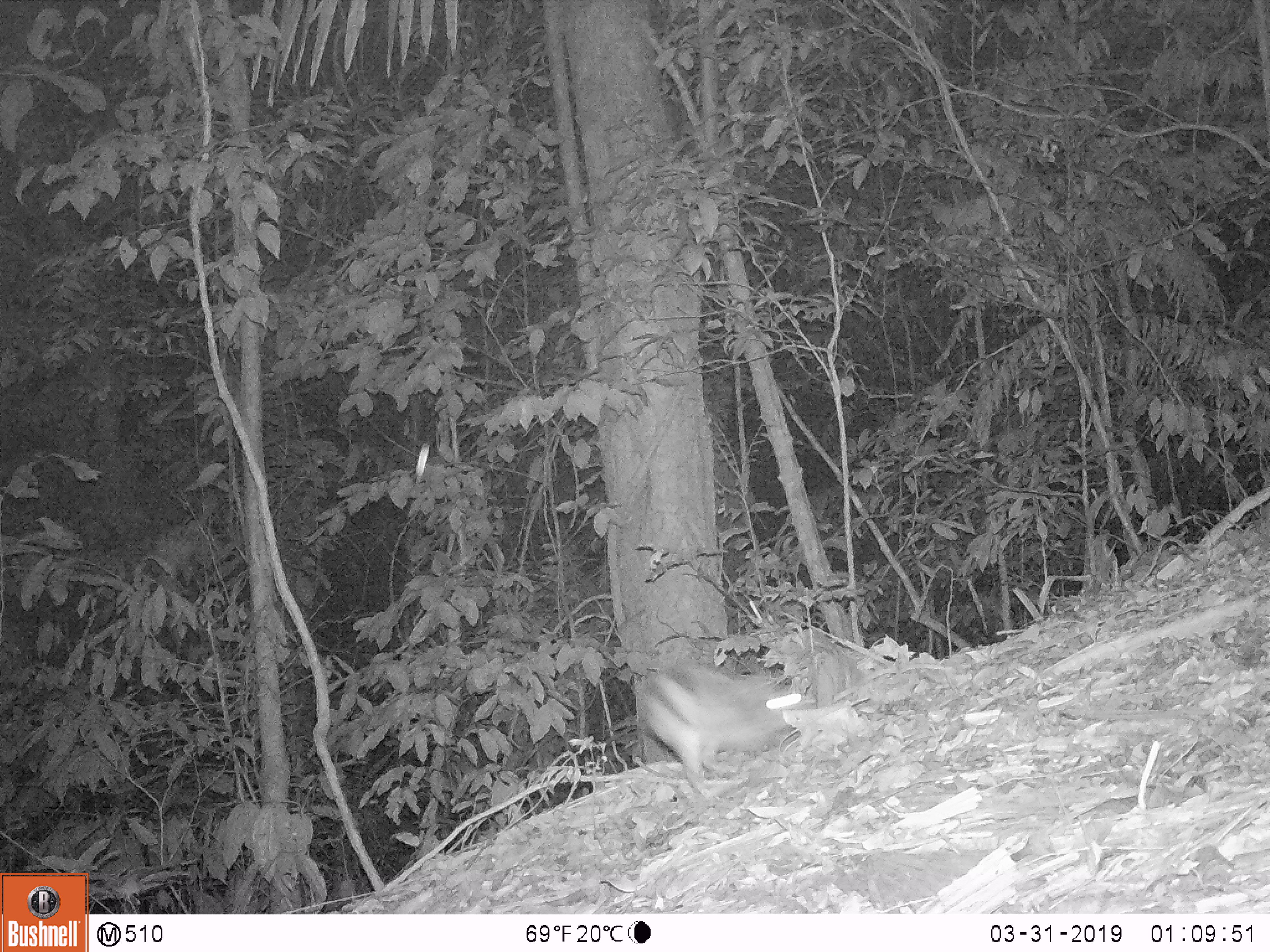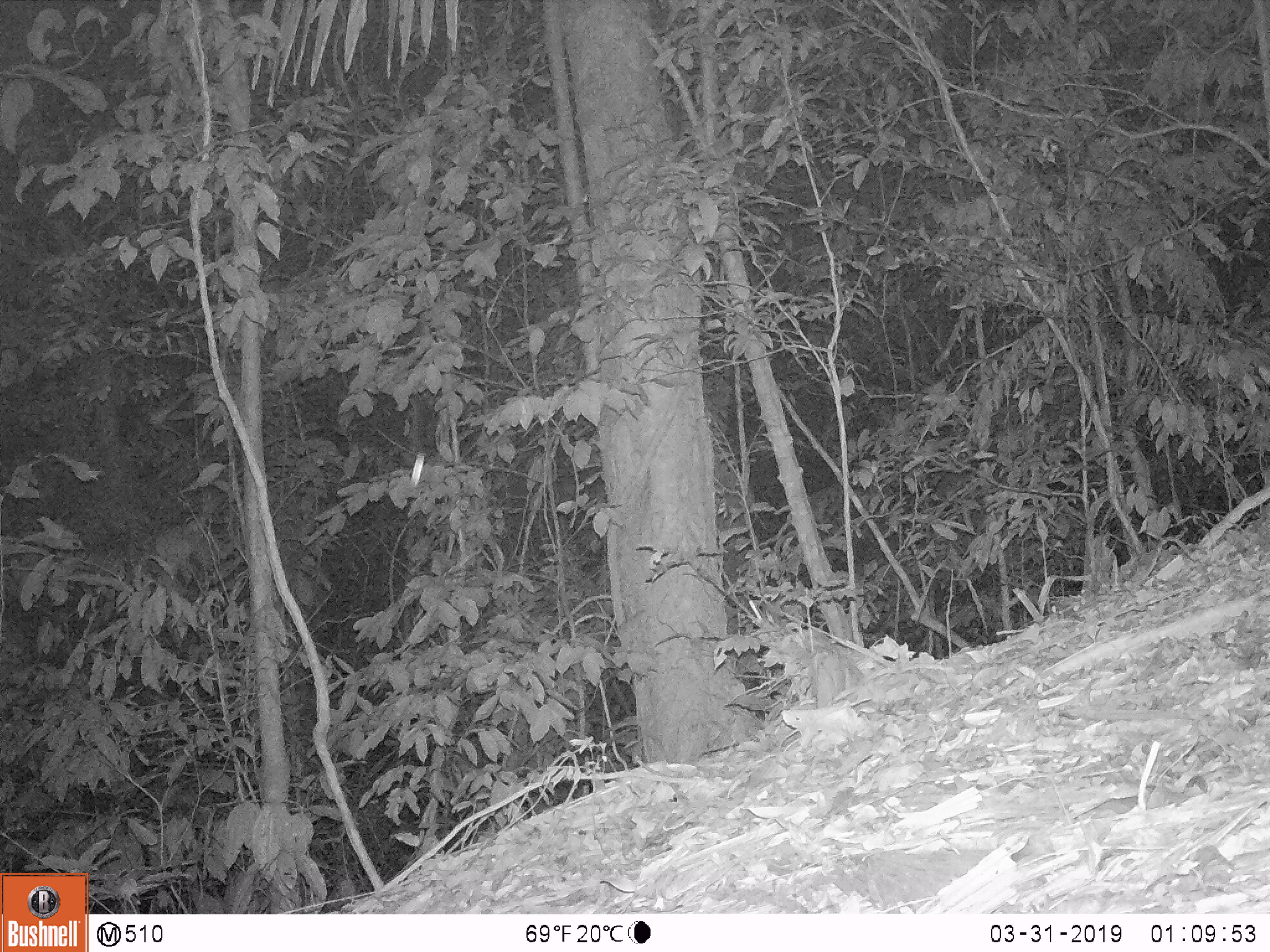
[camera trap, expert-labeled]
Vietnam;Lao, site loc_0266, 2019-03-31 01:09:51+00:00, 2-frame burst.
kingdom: Animalia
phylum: Chordata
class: Mammalia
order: Lagomorpha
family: Leporidae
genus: Nesolagus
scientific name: Nesolagus timminsi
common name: annamite striped rabbit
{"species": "annamite striped rabbit (Nesolagus timminsi)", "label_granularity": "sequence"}